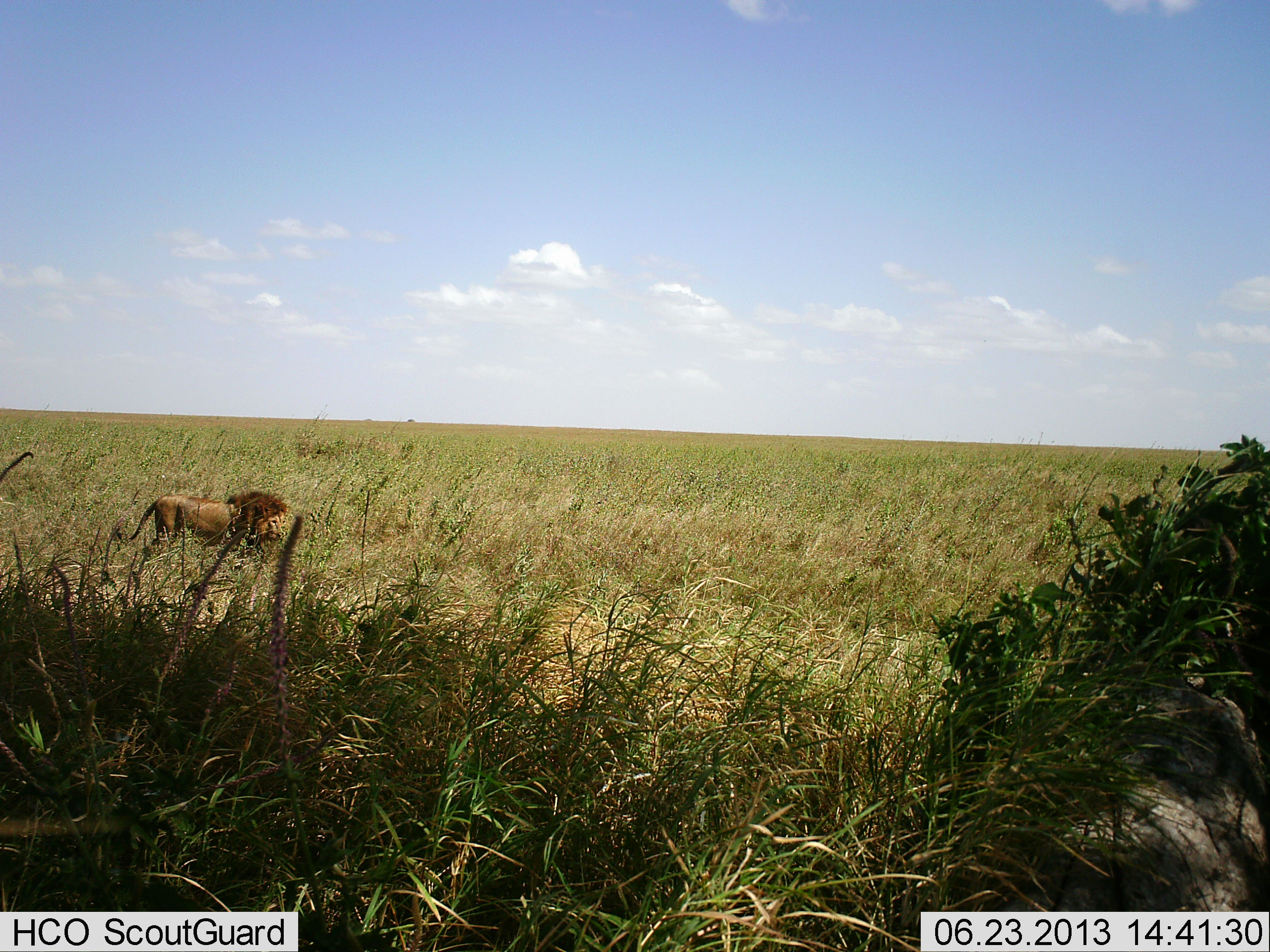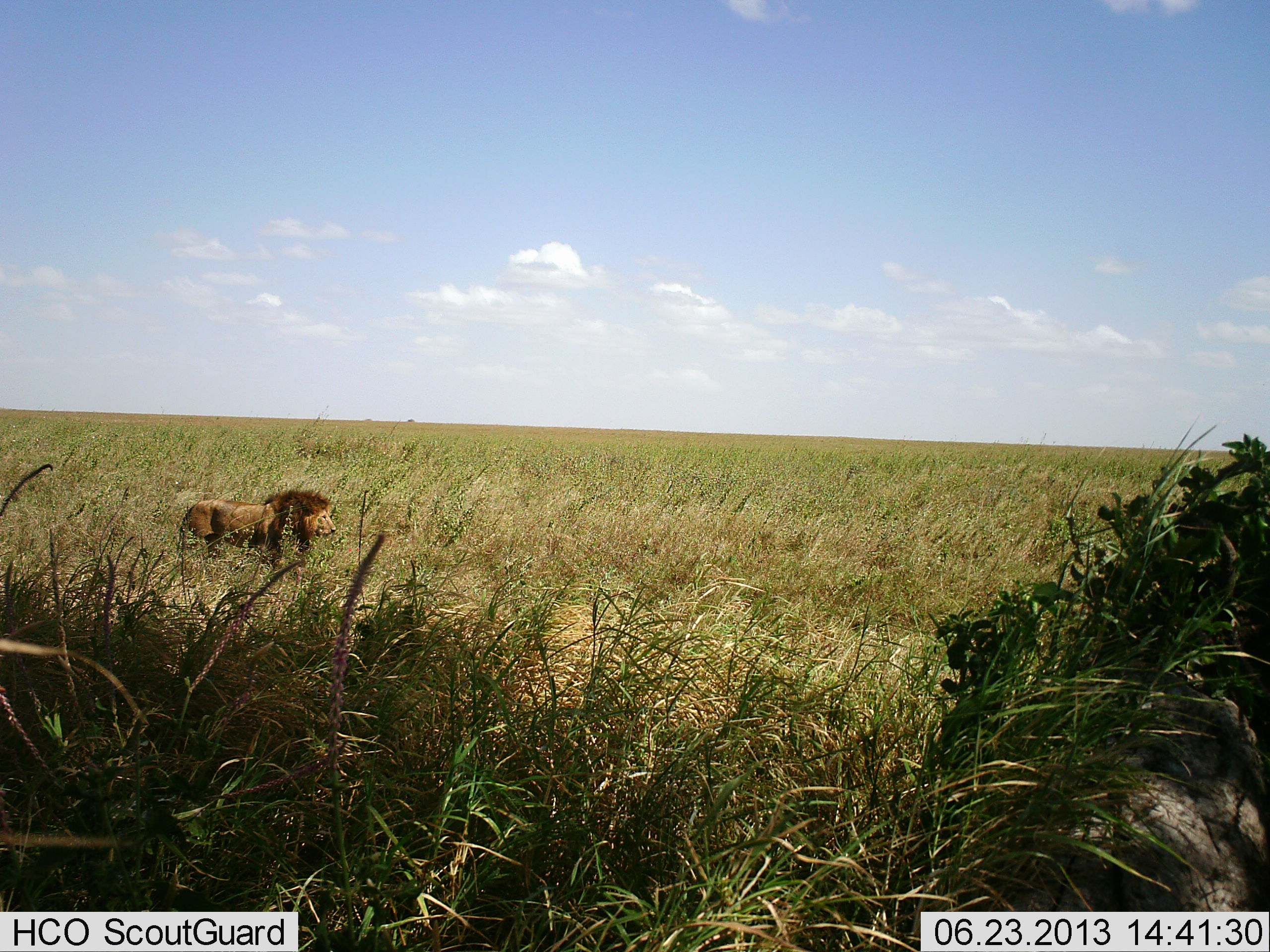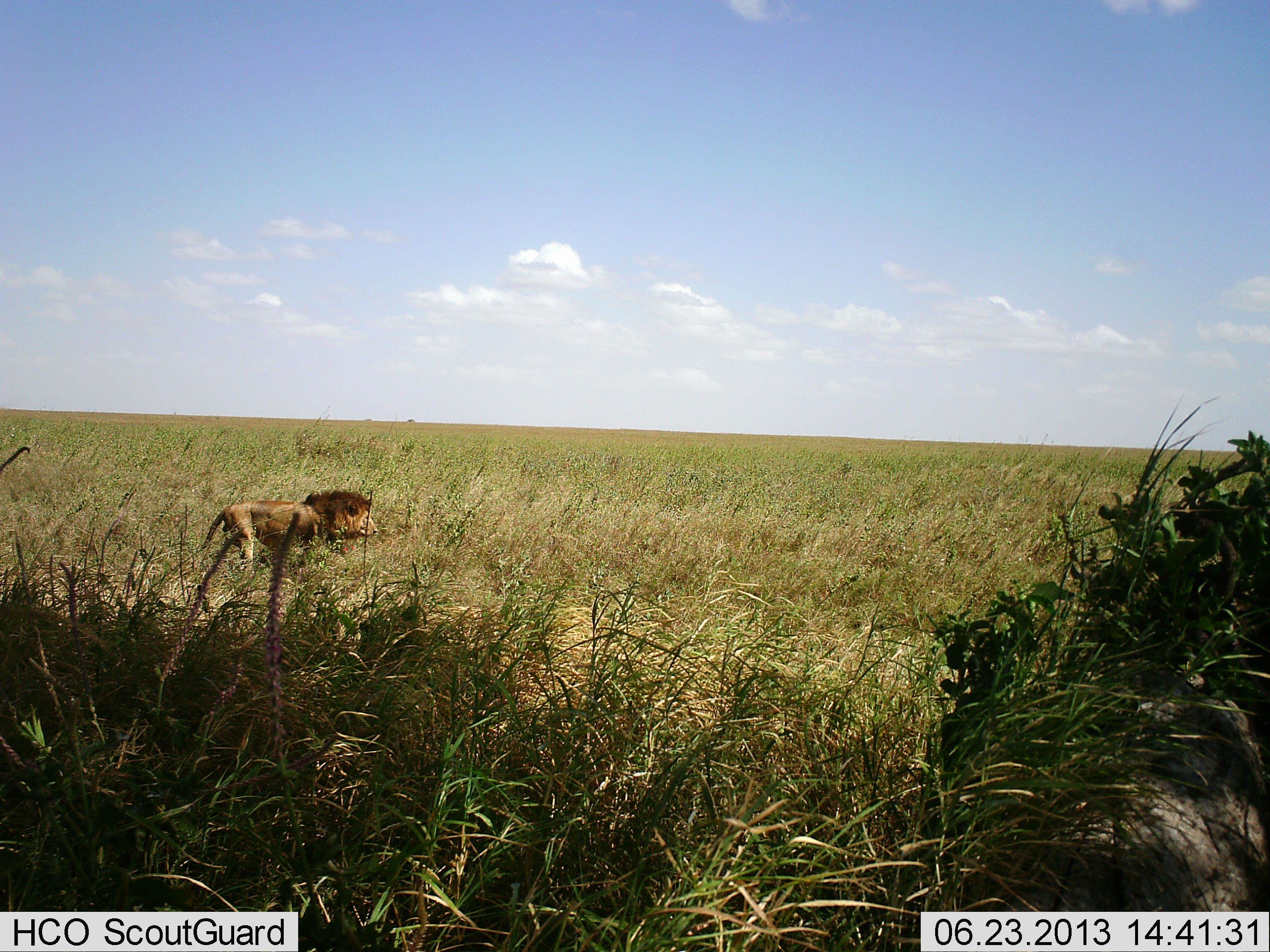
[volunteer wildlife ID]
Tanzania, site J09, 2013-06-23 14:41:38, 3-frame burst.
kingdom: Animalia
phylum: Chordata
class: Mammalia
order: Carnivora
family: Felidae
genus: Panthera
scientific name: Panthera leo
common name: lion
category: lionmale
Lionmale (lion) (Panthera leo), count 1. Behavior (volunteer vote fractions): standing 0%, resting 9%, moving 91%, interacting 0%. Young present (vote fraction): 0%. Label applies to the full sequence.